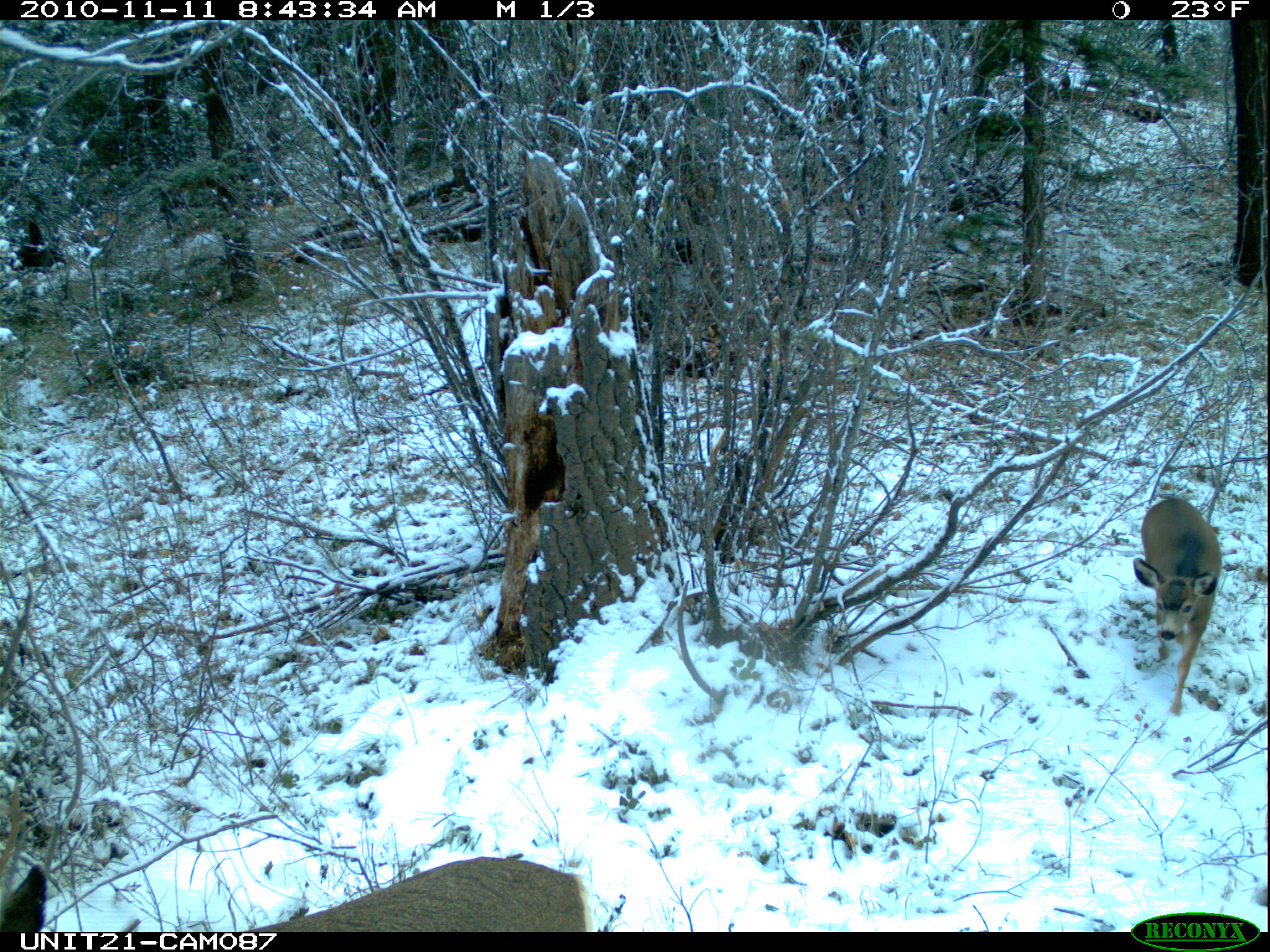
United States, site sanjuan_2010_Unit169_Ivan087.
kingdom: Animalia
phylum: Chordata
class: Mammalia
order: Artiodactyla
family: Cervidae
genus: Odocoileus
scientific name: Odocoileus hemionus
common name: mule deer